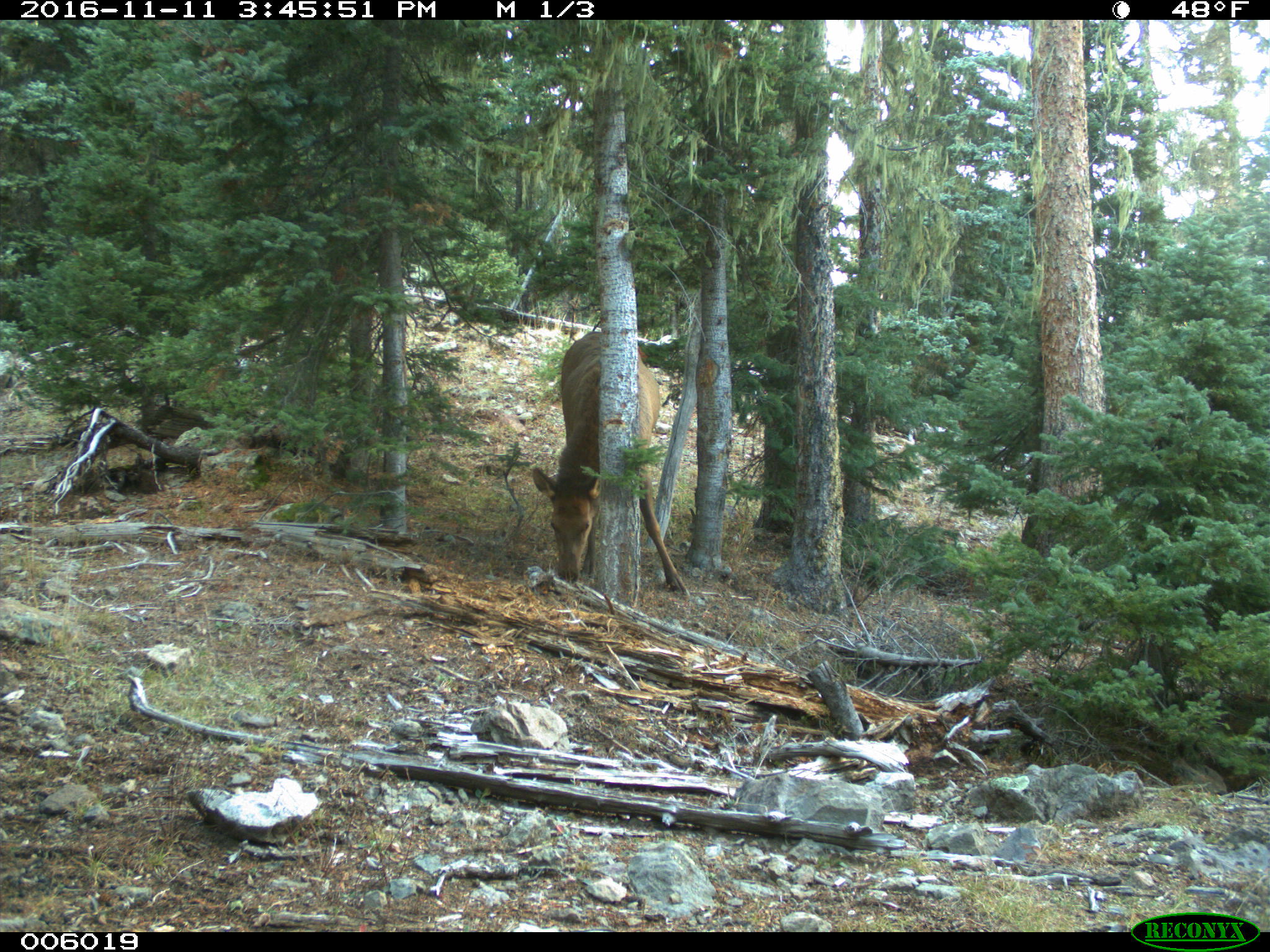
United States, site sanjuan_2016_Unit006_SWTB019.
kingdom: Animalia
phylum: Chordata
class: Mammalia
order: Artiodactyla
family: Cervidae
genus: Cervus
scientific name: Cervus elaphus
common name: red deer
Cervus elaphus (red deer).